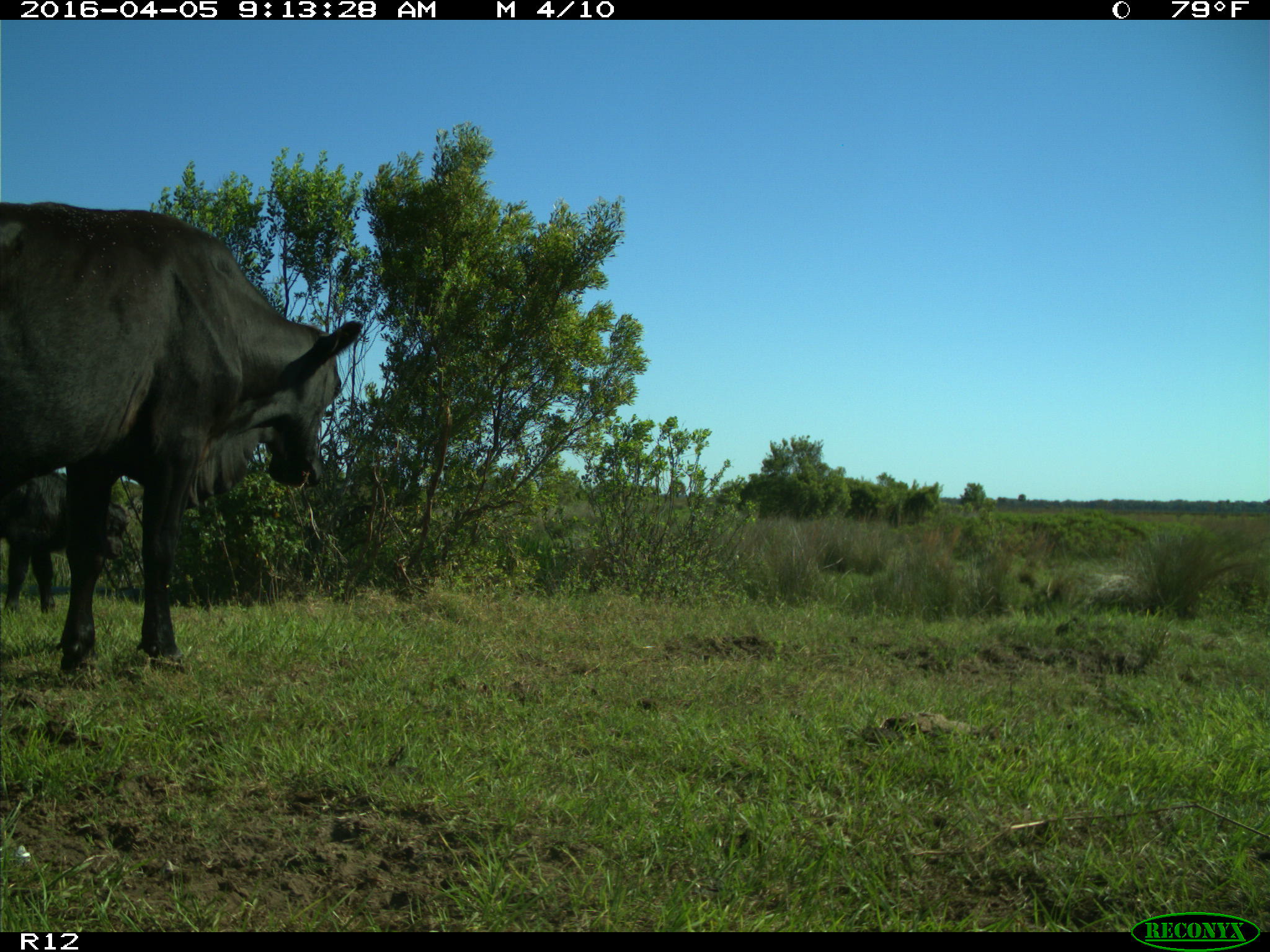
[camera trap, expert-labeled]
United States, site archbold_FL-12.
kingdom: Animalia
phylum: Chordata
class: Mammalia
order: Artiodactyla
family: Bovidae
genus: Bos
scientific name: Bos taurus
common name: domestic cow